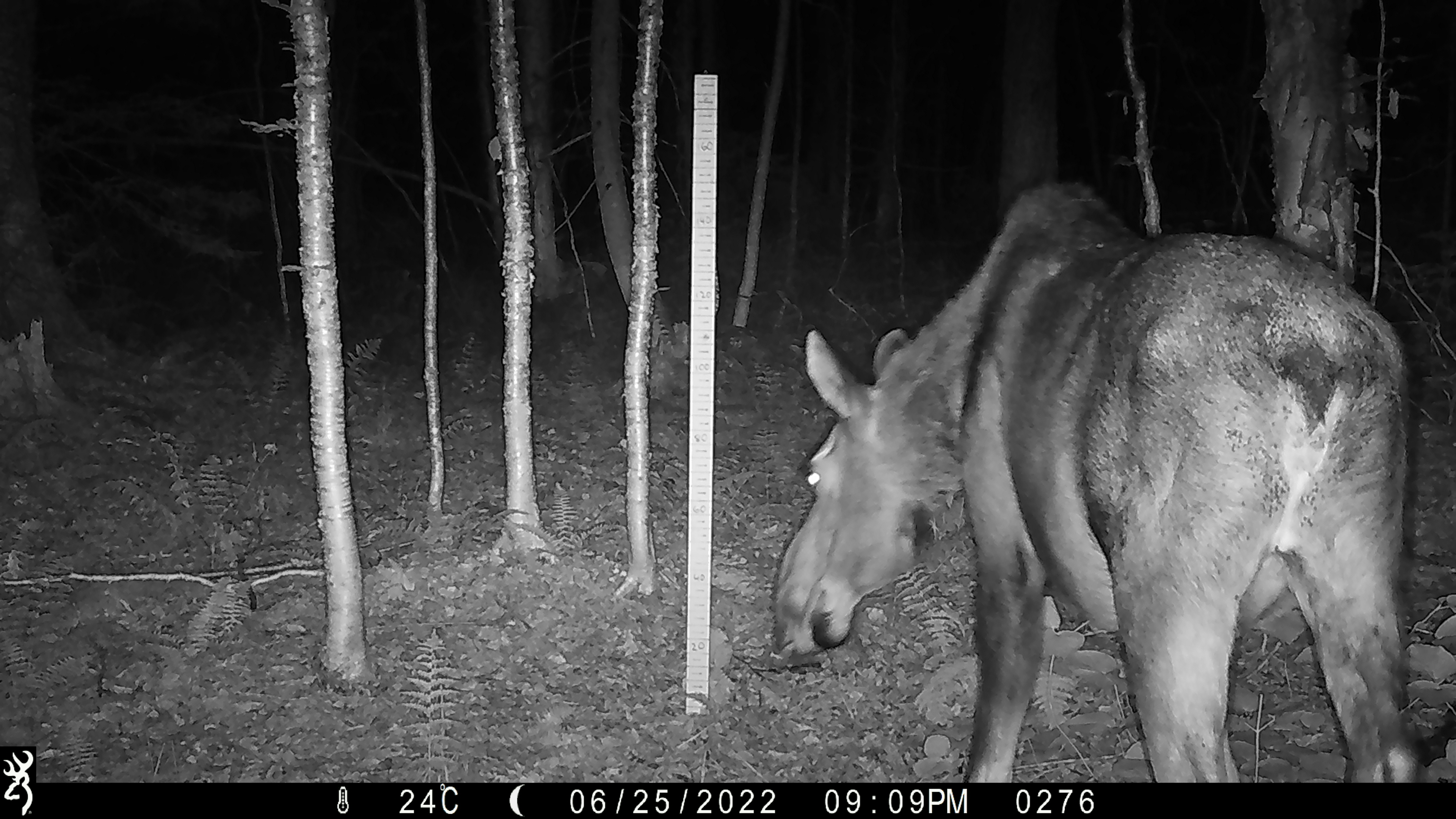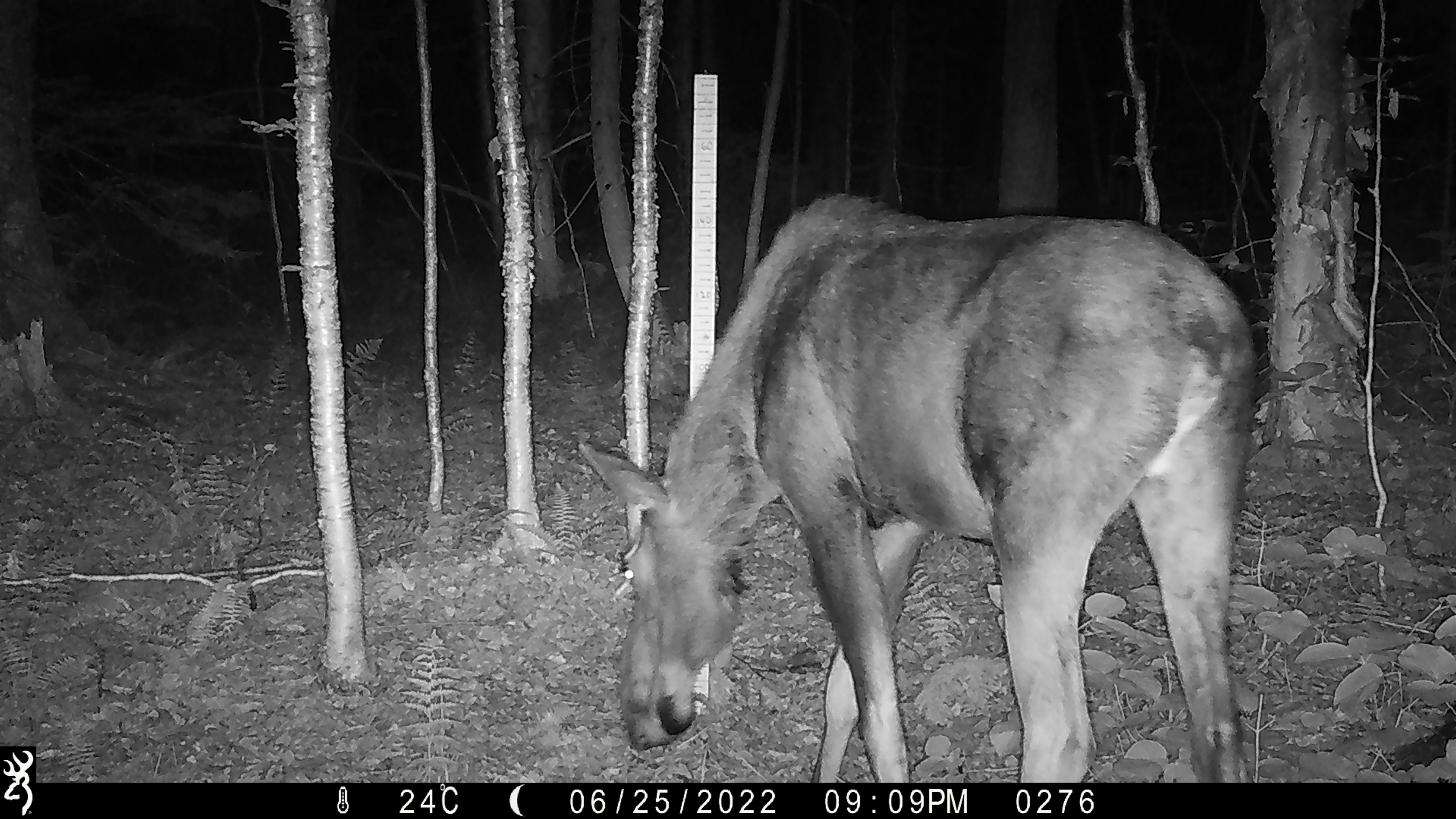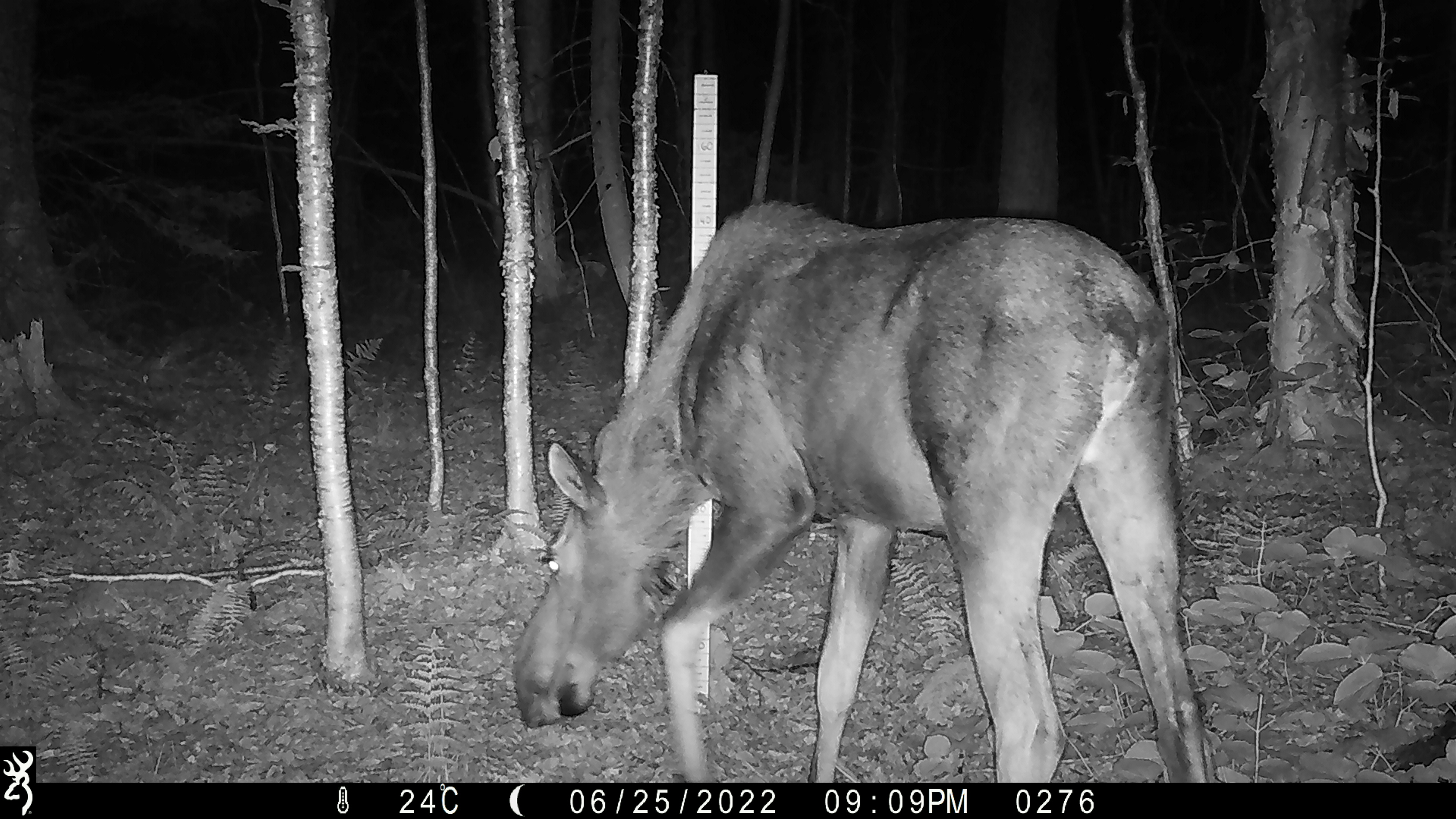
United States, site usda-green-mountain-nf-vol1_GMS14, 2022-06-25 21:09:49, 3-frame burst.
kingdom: Animalia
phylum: Chordata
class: Mammalia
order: Artiodactyla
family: Cervidae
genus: Alces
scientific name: Alces alces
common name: moose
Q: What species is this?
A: Moose (Alces alces).